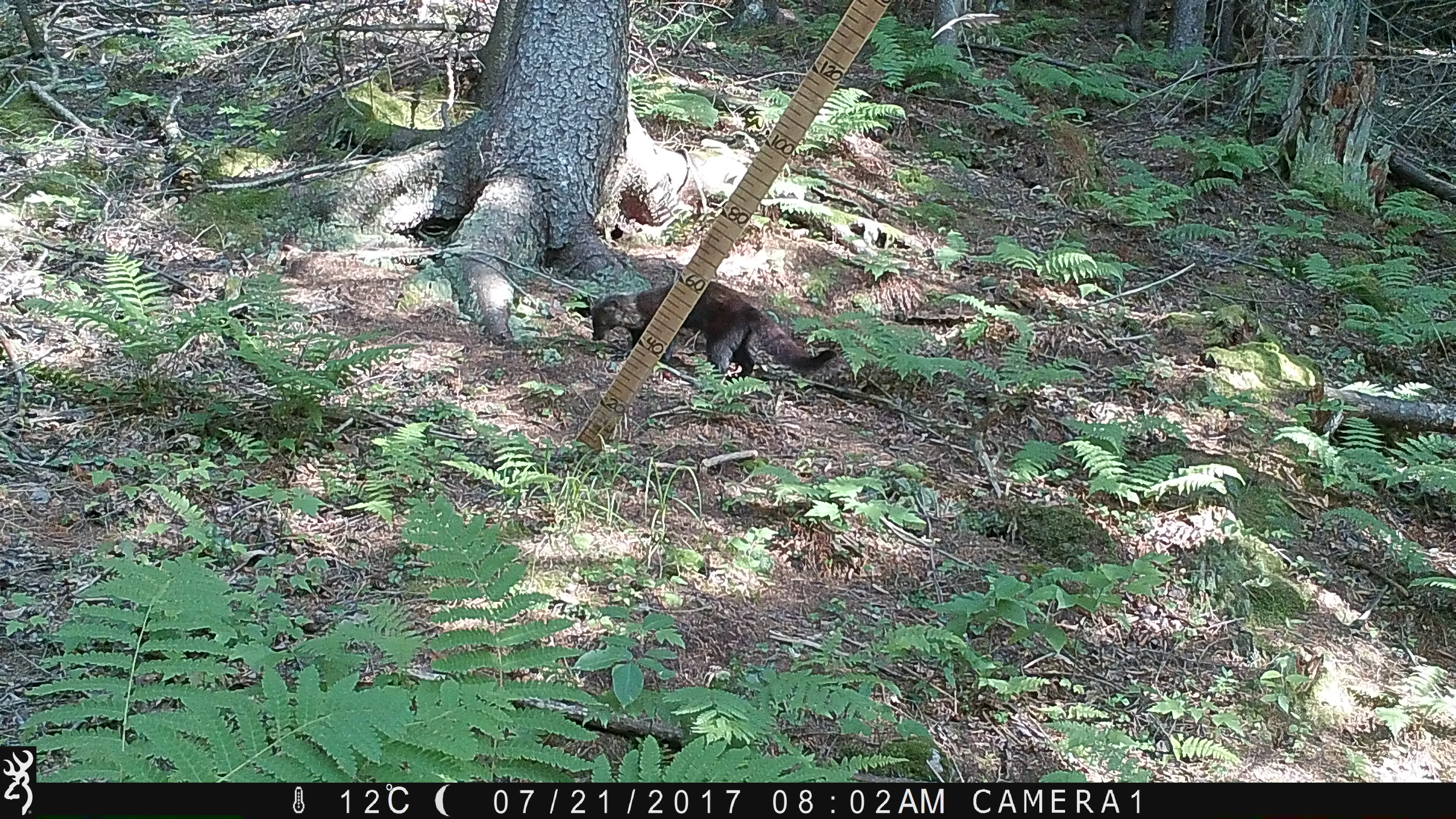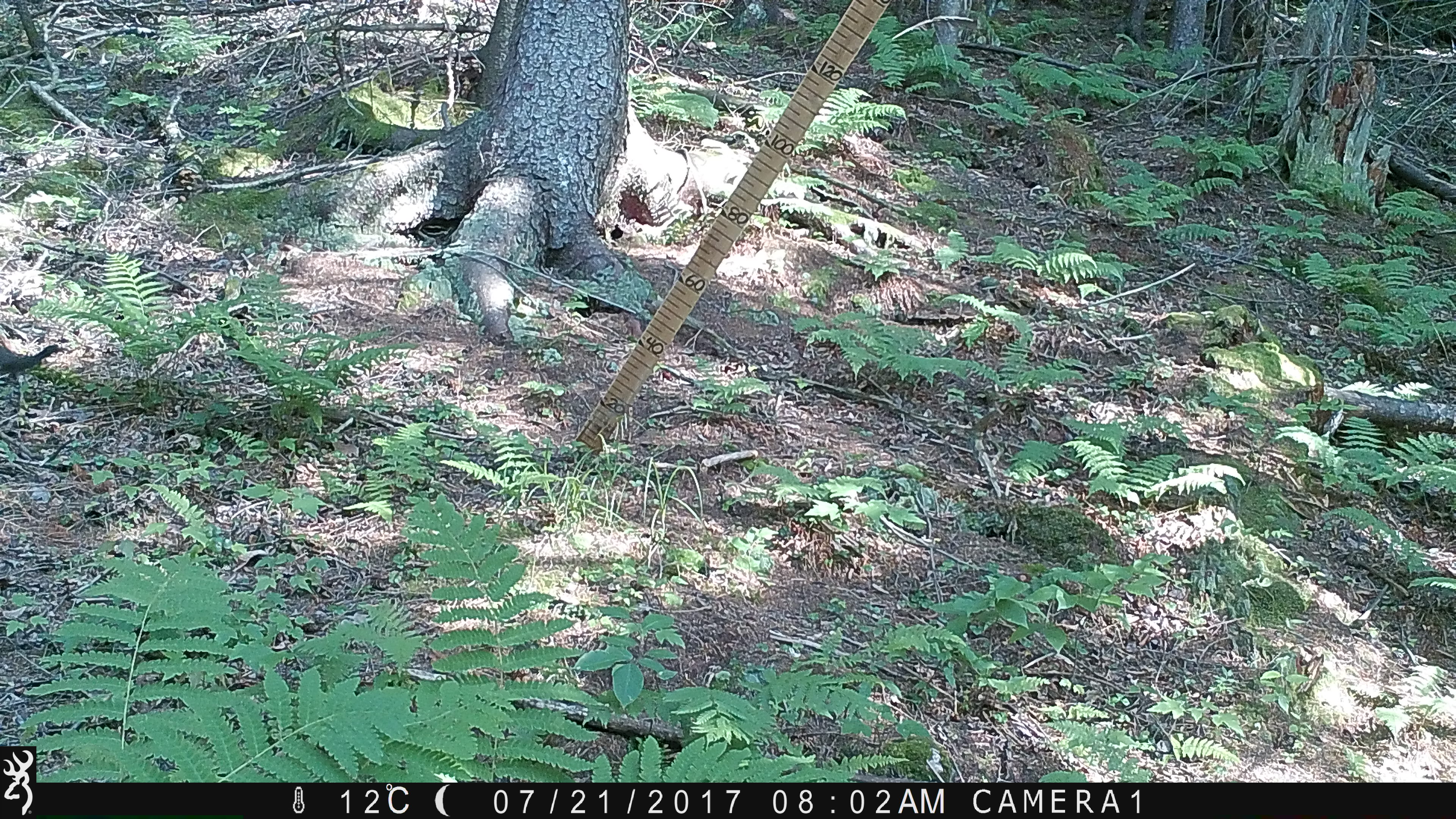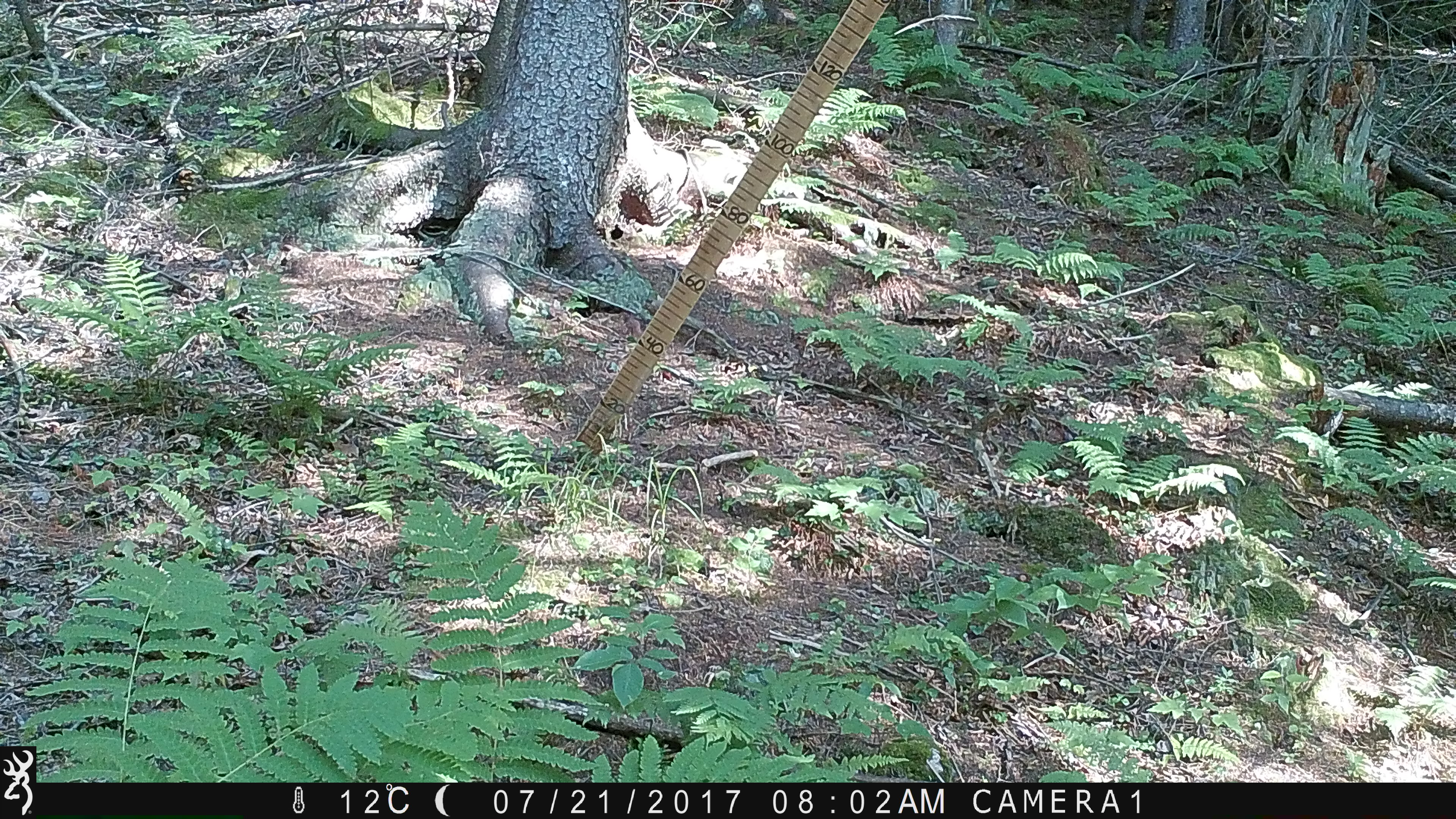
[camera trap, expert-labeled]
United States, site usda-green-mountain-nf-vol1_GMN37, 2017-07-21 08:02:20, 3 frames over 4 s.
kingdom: Animalia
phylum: Chordata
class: Mammalia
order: Carnivora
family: Mustelidae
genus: Pekania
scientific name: Pekania pennanti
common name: fisher